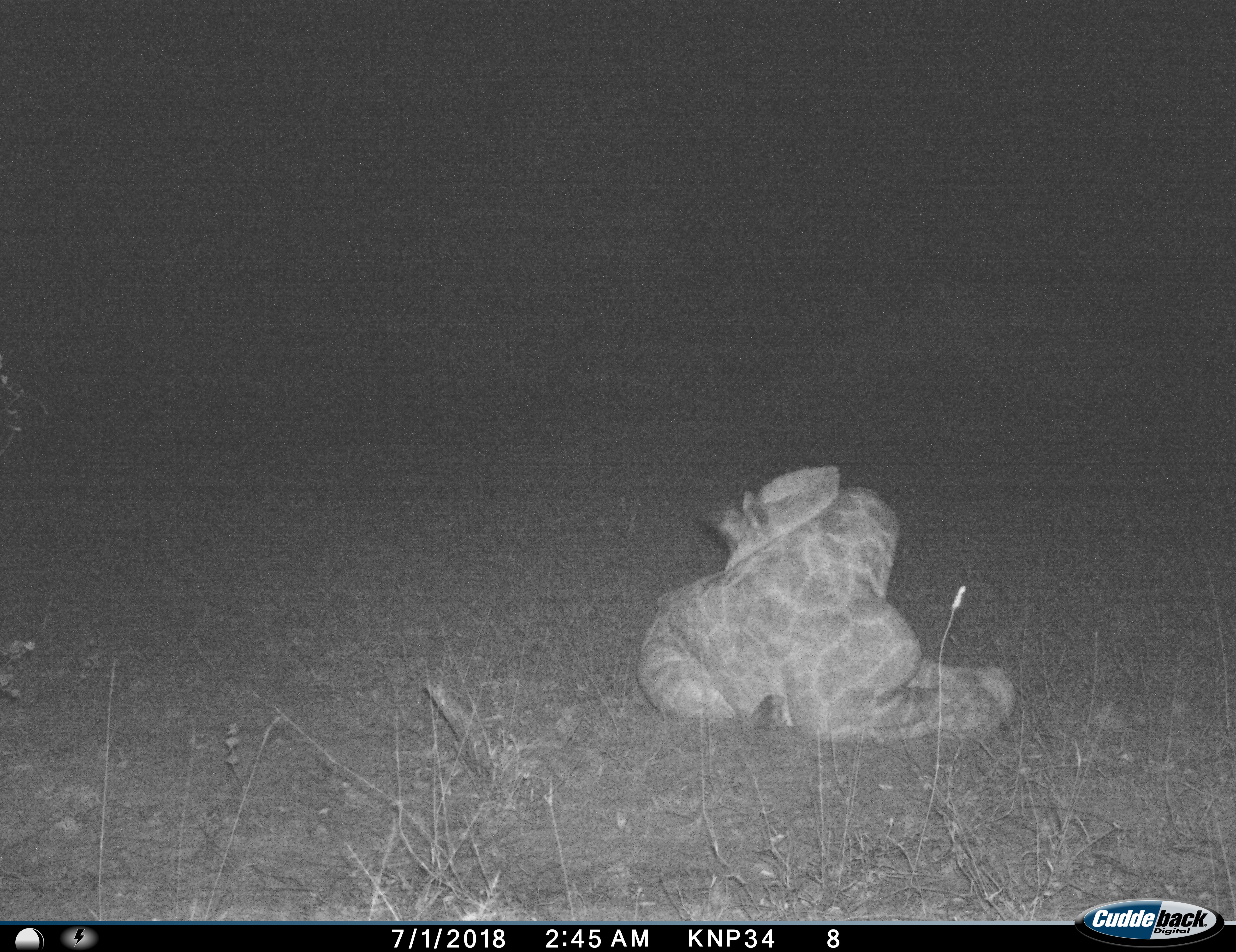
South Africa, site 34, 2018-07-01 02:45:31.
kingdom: Animalia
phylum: Chordata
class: Mammalia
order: Artiodactyla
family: Giraffidae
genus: Giraffa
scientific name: Giraffa camelopardalis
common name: giraffe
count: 1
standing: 0%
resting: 100%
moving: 0%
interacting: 0%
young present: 80%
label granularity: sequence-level